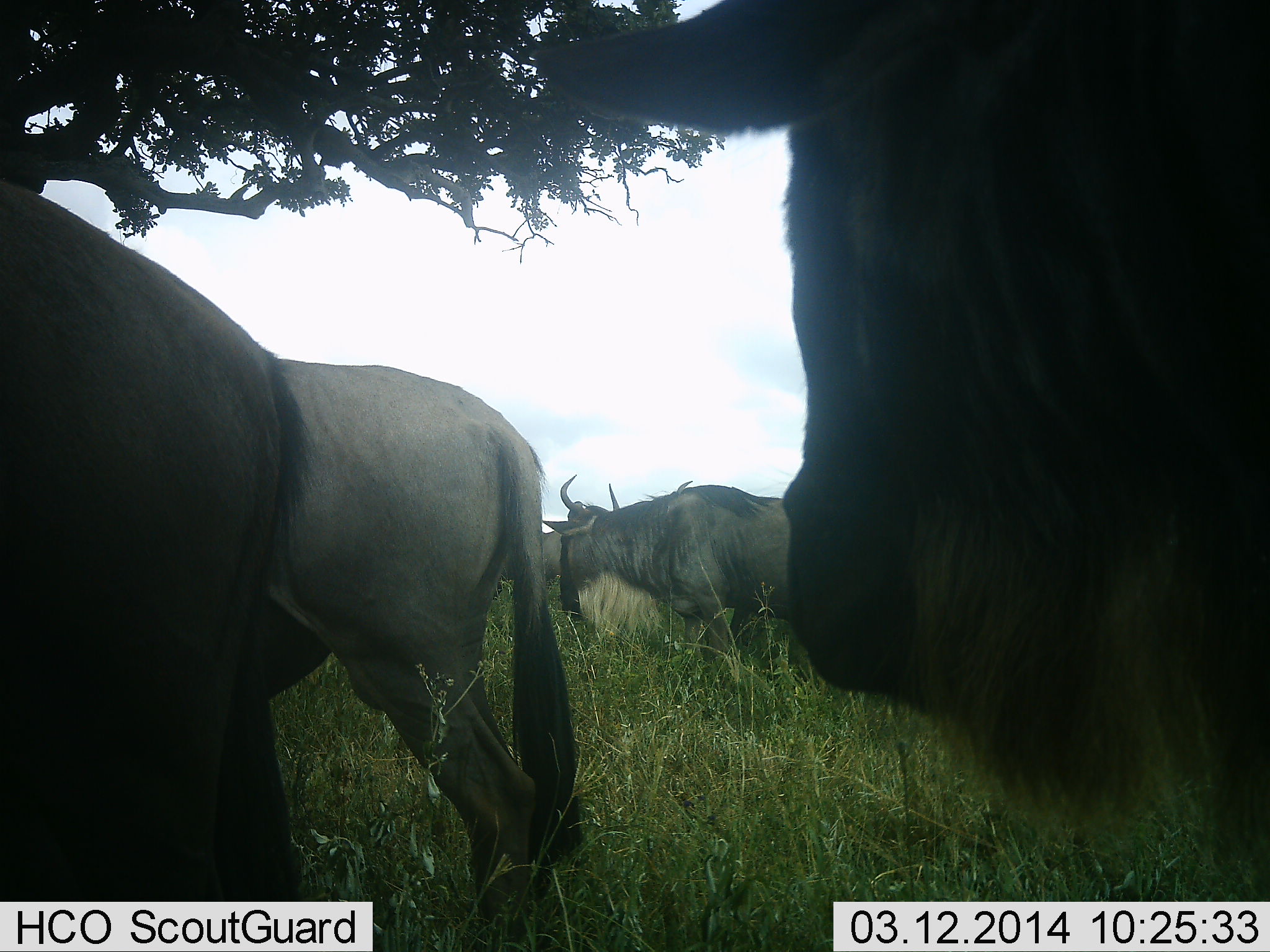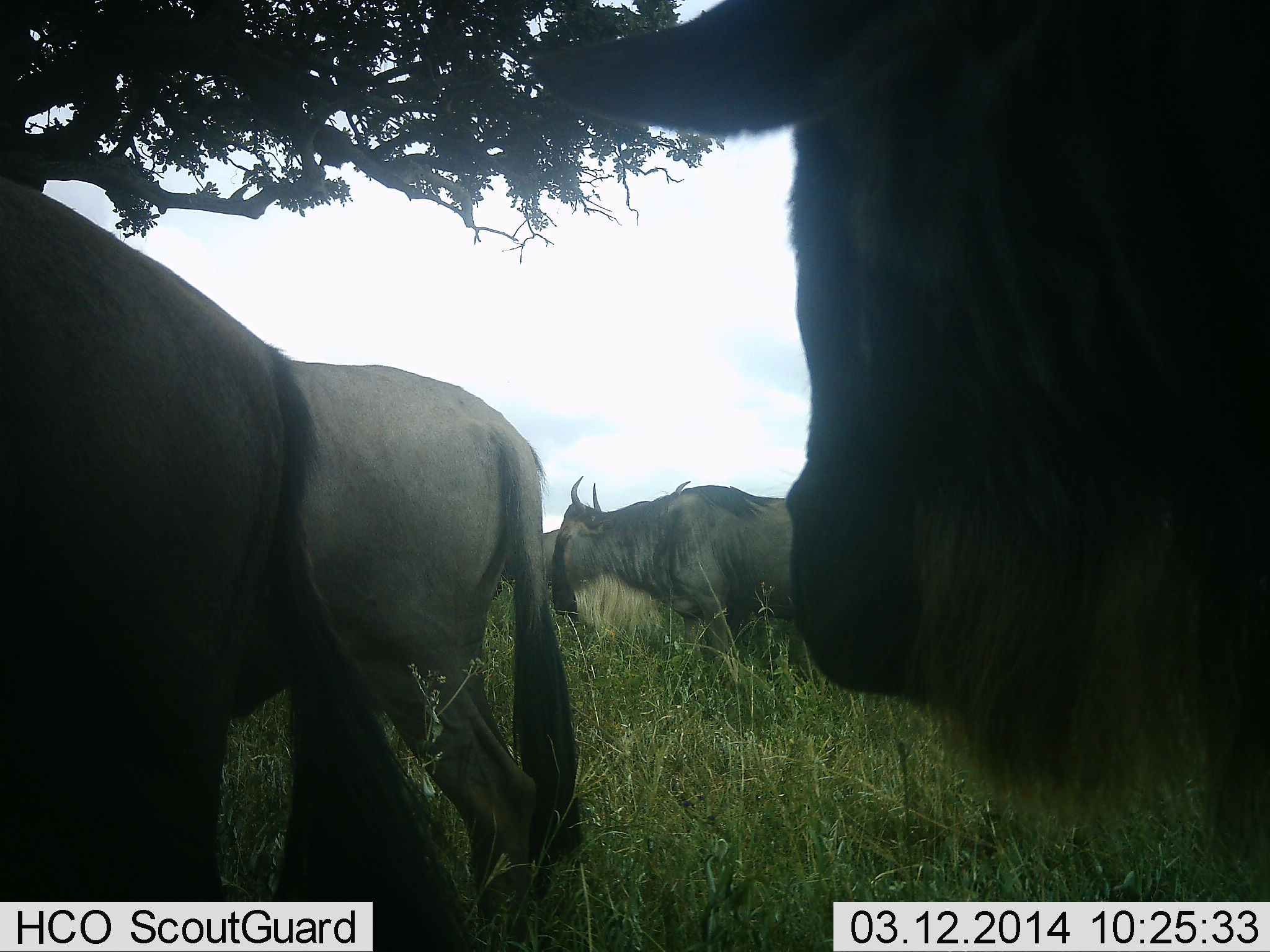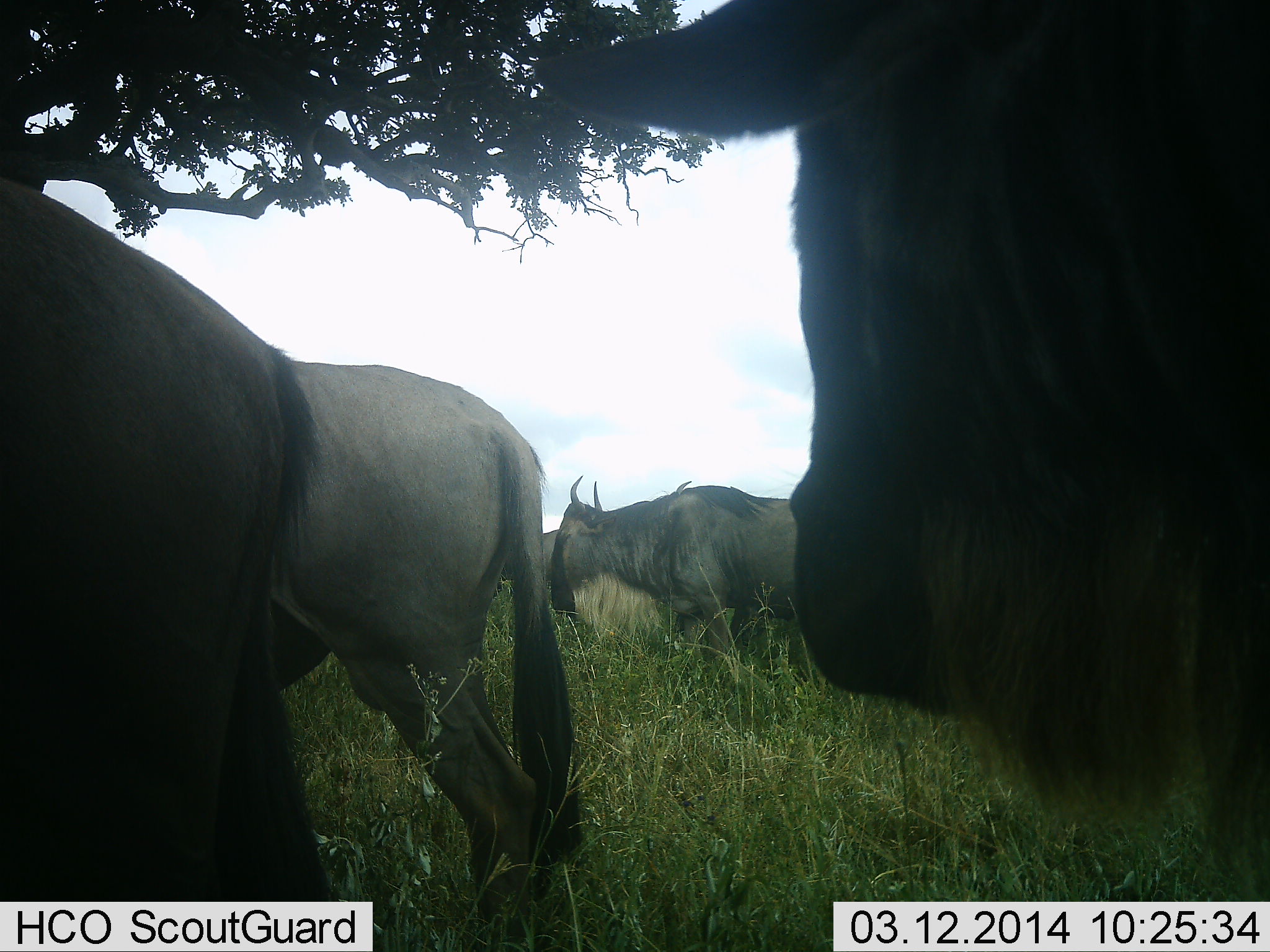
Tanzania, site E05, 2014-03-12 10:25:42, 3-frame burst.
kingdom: Animalia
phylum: Chordata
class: Mammalia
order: Artiodactyla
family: Bovidae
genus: Connochaetes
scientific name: Connochaetes taurinus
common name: blue wildebeest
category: wildebeest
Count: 5.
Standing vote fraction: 80%.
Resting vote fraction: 20%.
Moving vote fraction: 20%.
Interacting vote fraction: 0%.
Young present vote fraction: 0%.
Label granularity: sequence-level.